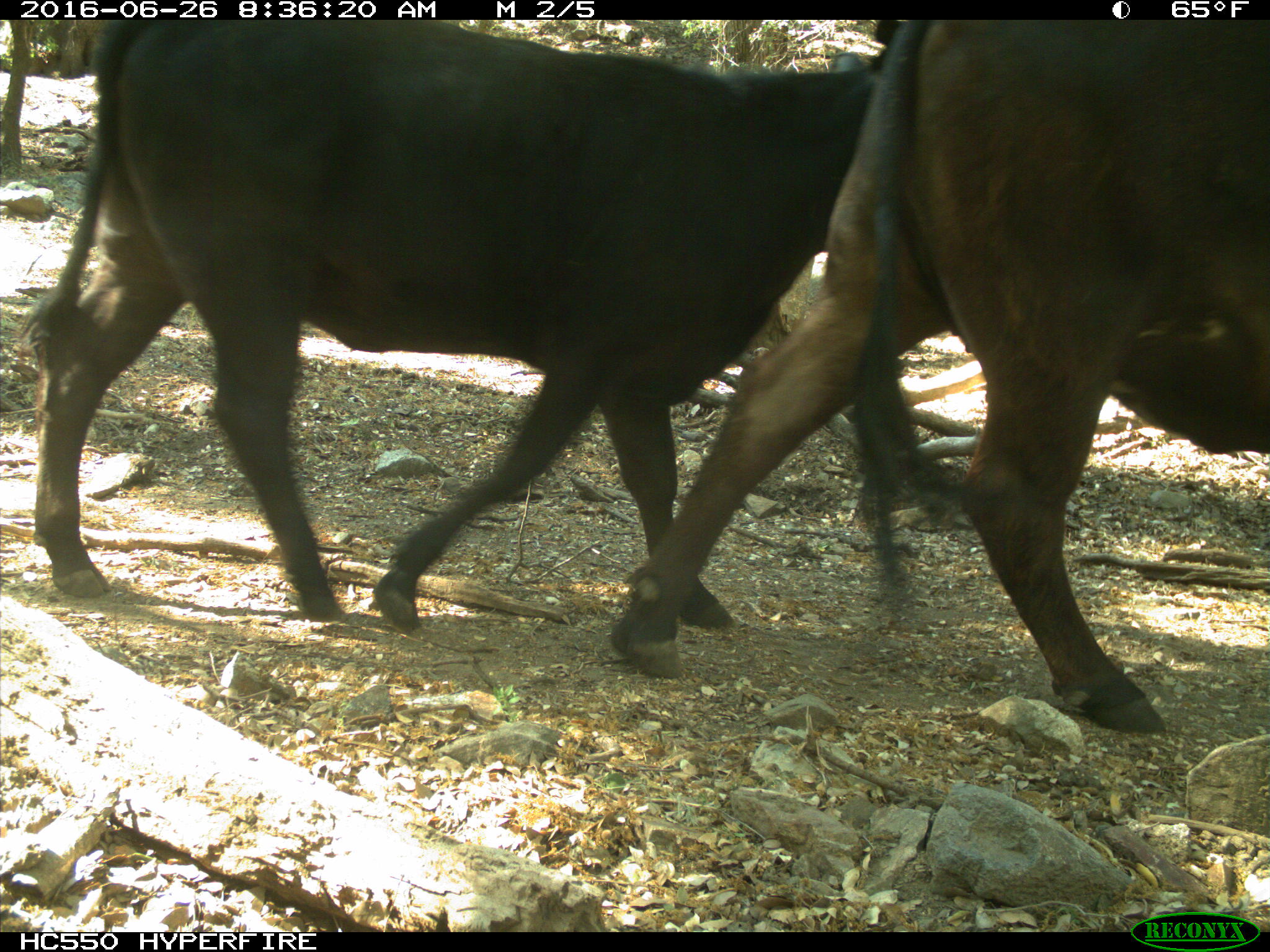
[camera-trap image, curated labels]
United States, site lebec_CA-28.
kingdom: Animalia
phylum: Chordata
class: Mammalia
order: Artiodactyla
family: Bovidae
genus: Bos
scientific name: Bos taurus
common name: domestic cow